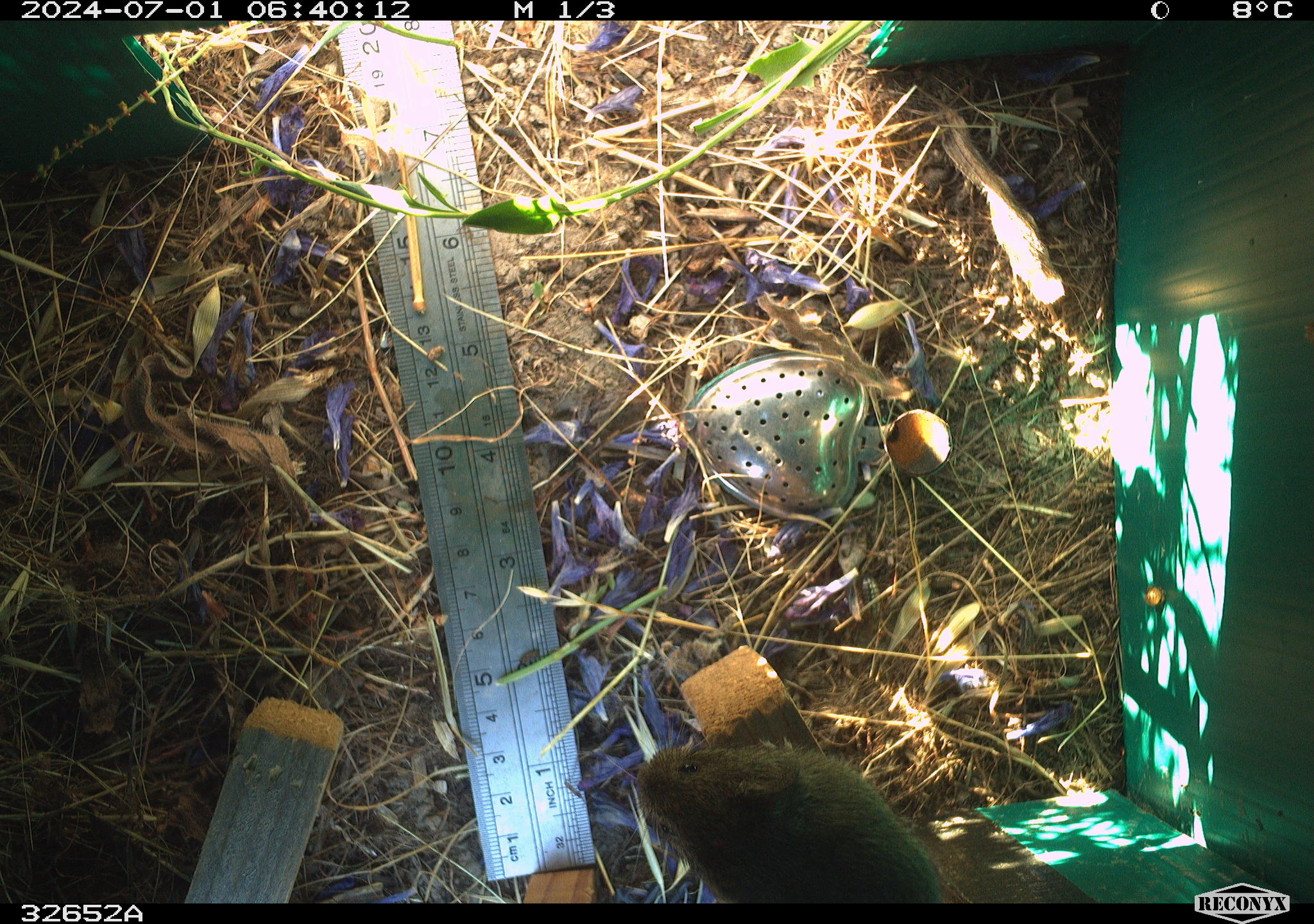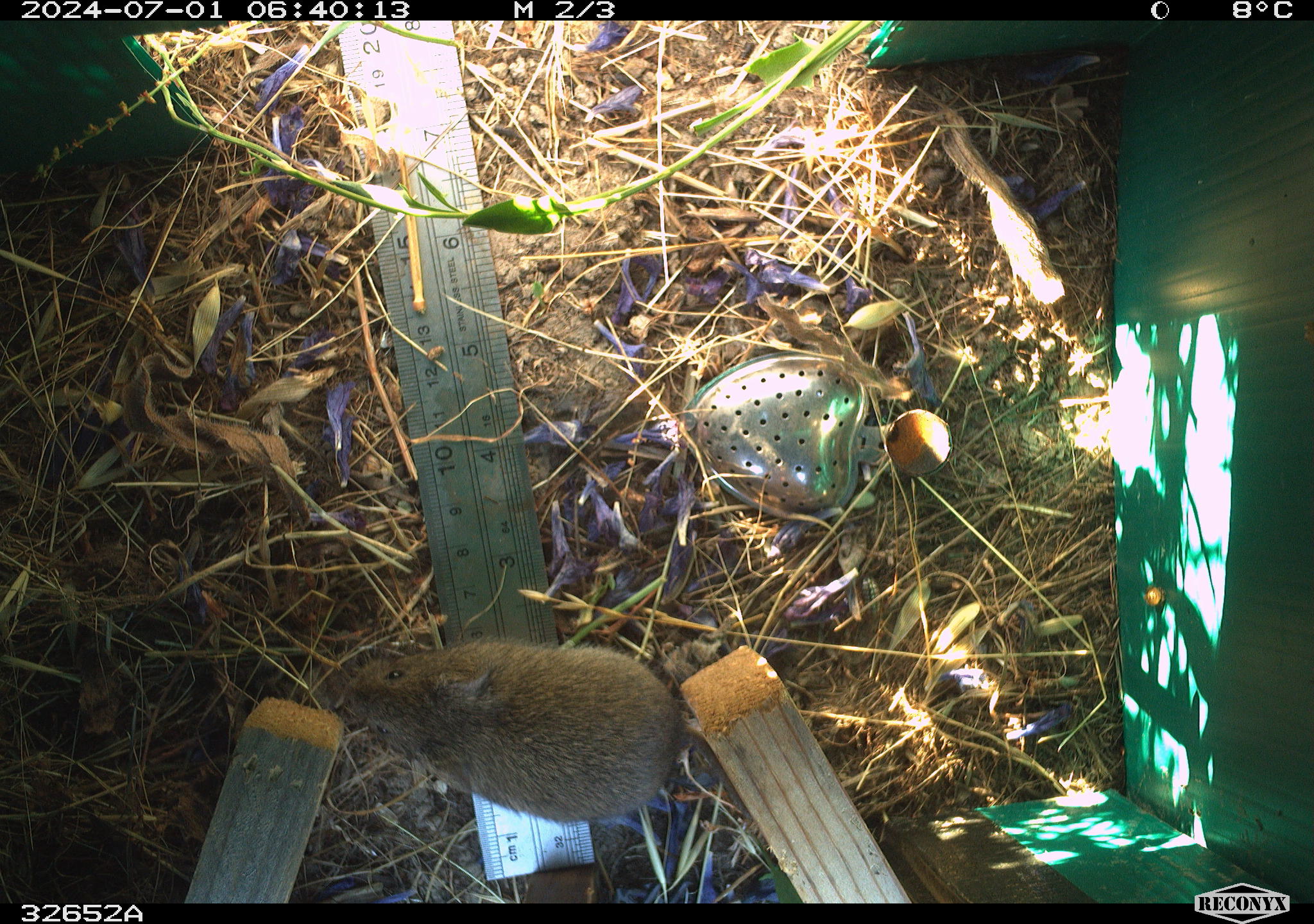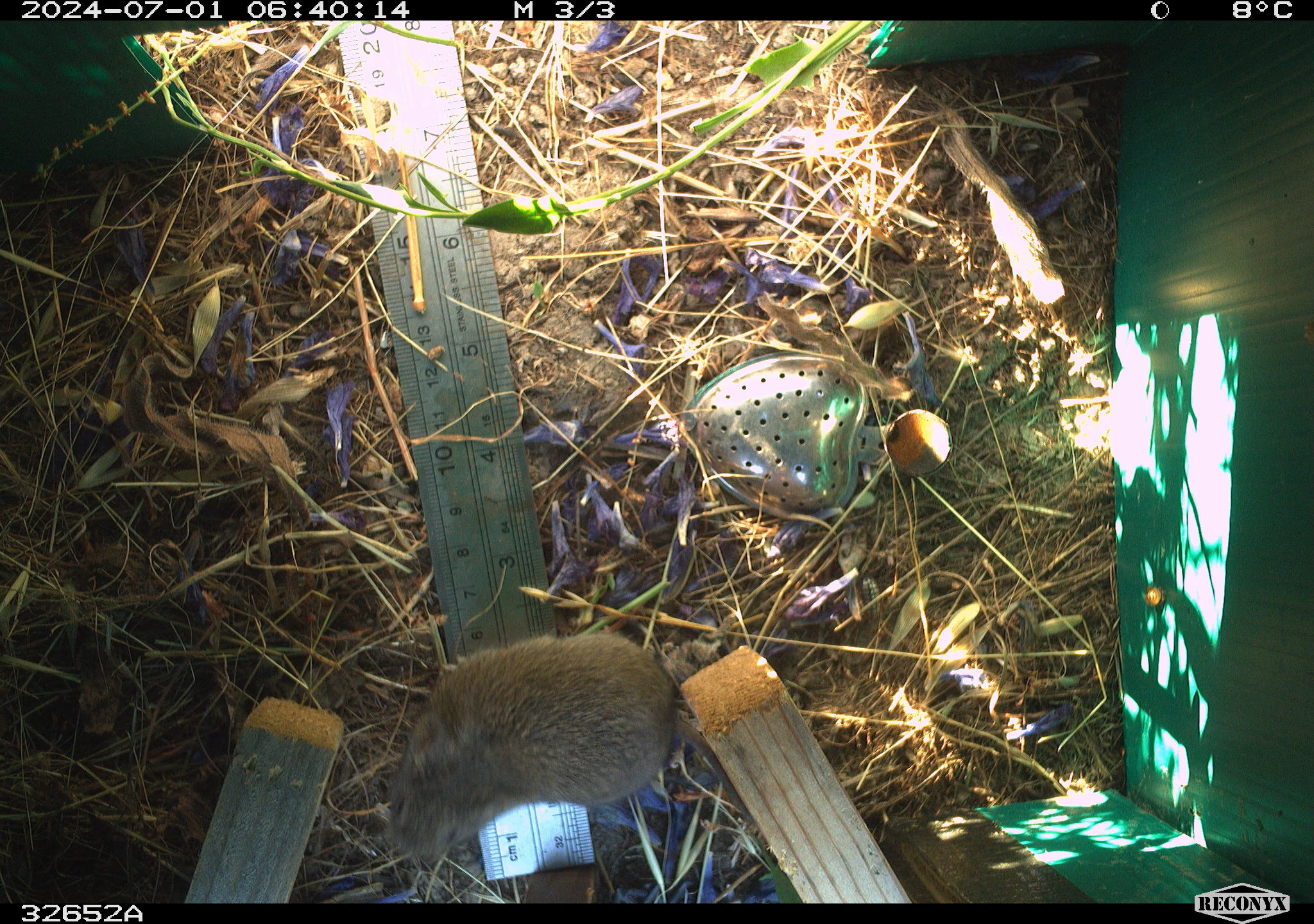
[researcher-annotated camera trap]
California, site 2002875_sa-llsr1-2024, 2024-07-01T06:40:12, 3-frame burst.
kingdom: Animalia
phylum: Chordata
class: Mammalia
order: Rodentia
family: Cricetidae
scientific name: Arvicolinae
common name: voles, lemmings, and muskrats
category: arvicolinae subfamily